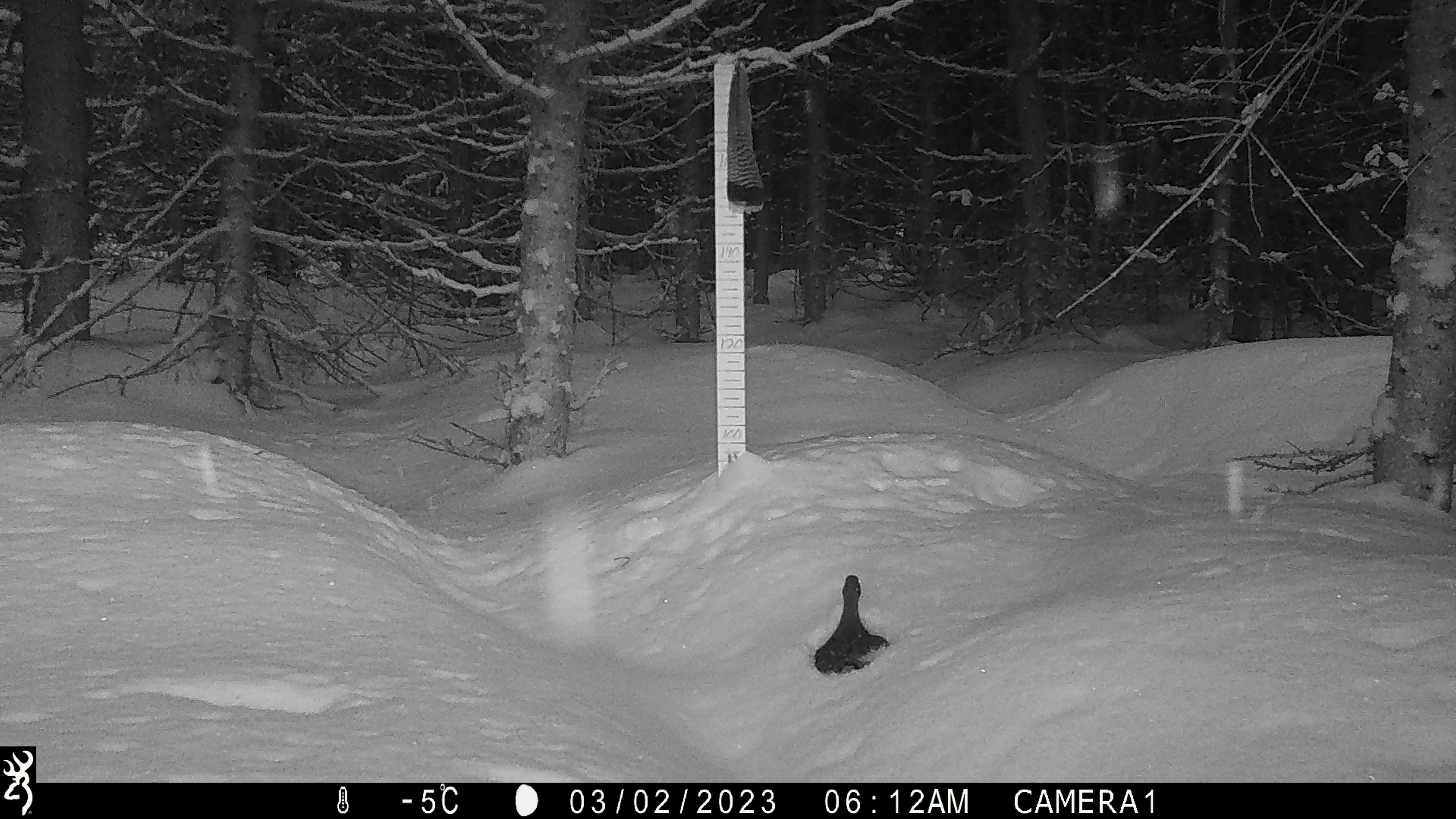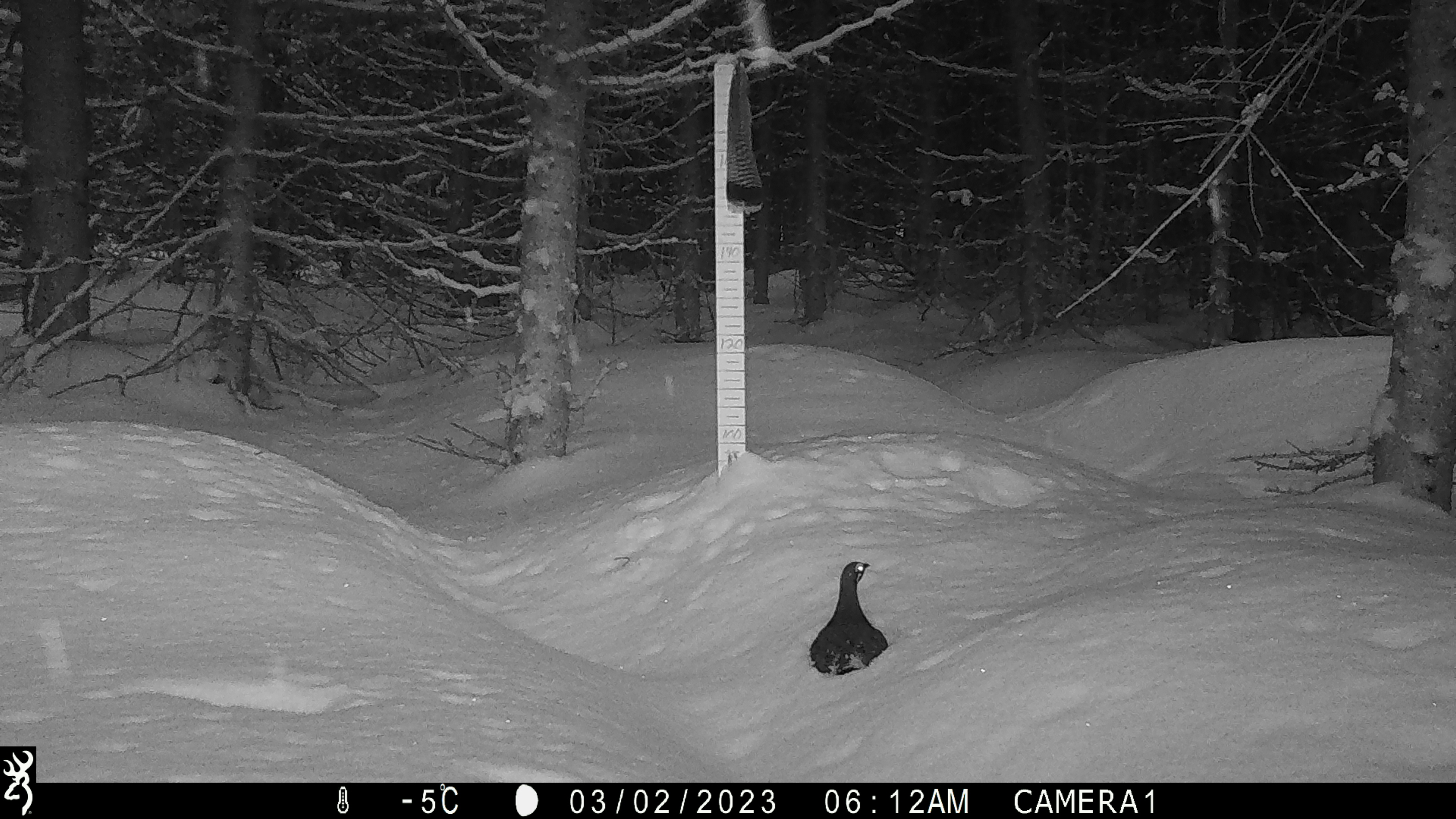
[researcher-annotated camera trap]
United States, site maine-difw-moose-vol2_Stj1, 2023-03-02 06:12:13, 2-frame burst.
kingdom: Animalia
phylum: Chordata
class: Aves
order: Galliformes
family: Phasianidae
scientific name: Phasianidae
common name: grouse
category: grouse sp.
Grouse sp. (grouse) (Phasianidae).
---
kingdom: Animalia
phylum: Chordata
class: Aves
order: Galliformes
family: Phasianidae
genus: Canachites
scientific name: Canachites canadensis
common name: spruce grouse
Spruce grouse (Canachites canadensis).